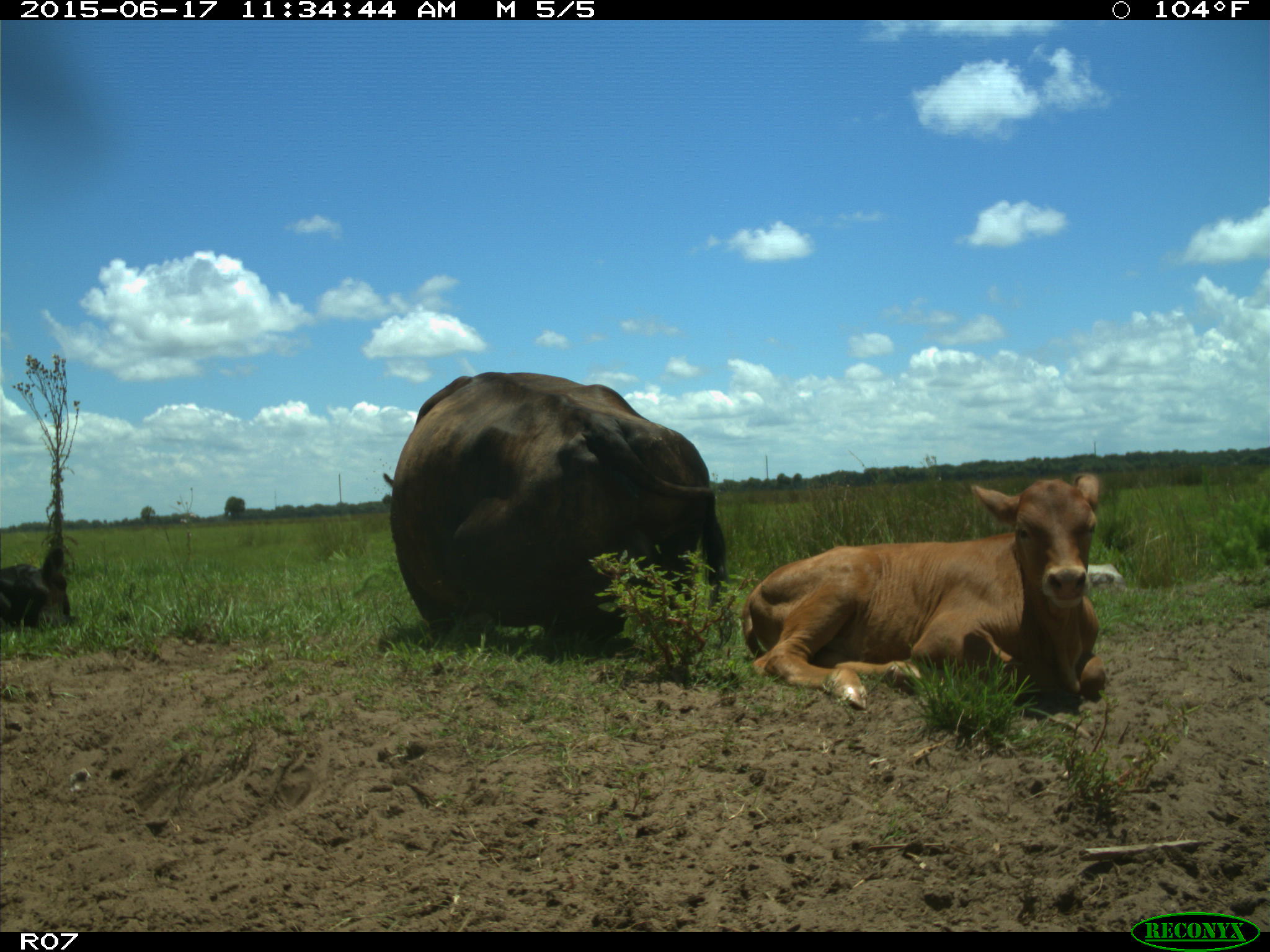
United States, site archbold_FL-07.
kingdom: Animalia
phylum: Chordata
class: Mammalia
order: Artiodactyla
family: Bovidae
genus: Bos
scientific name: Bos taurus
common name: domestic cow